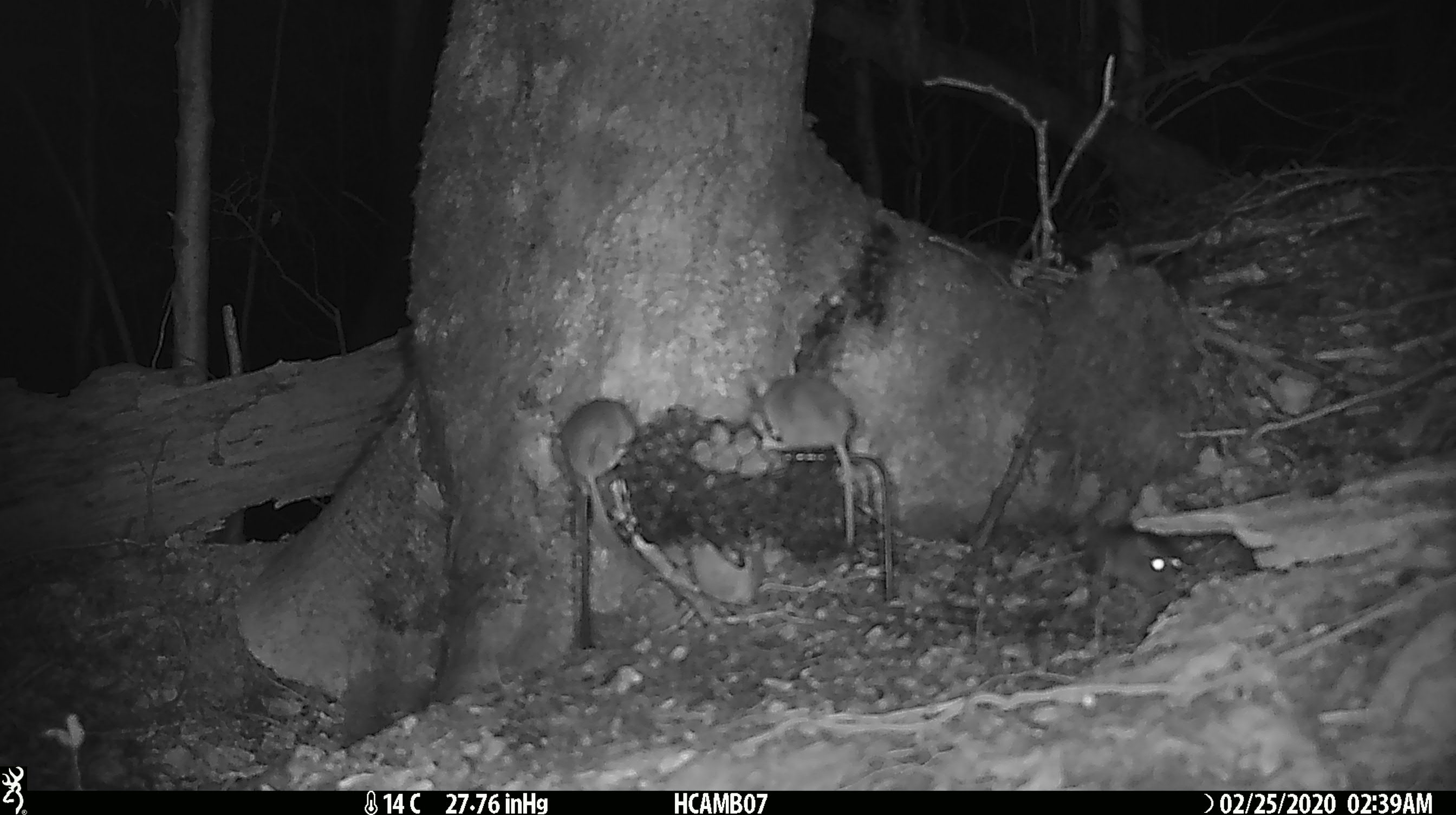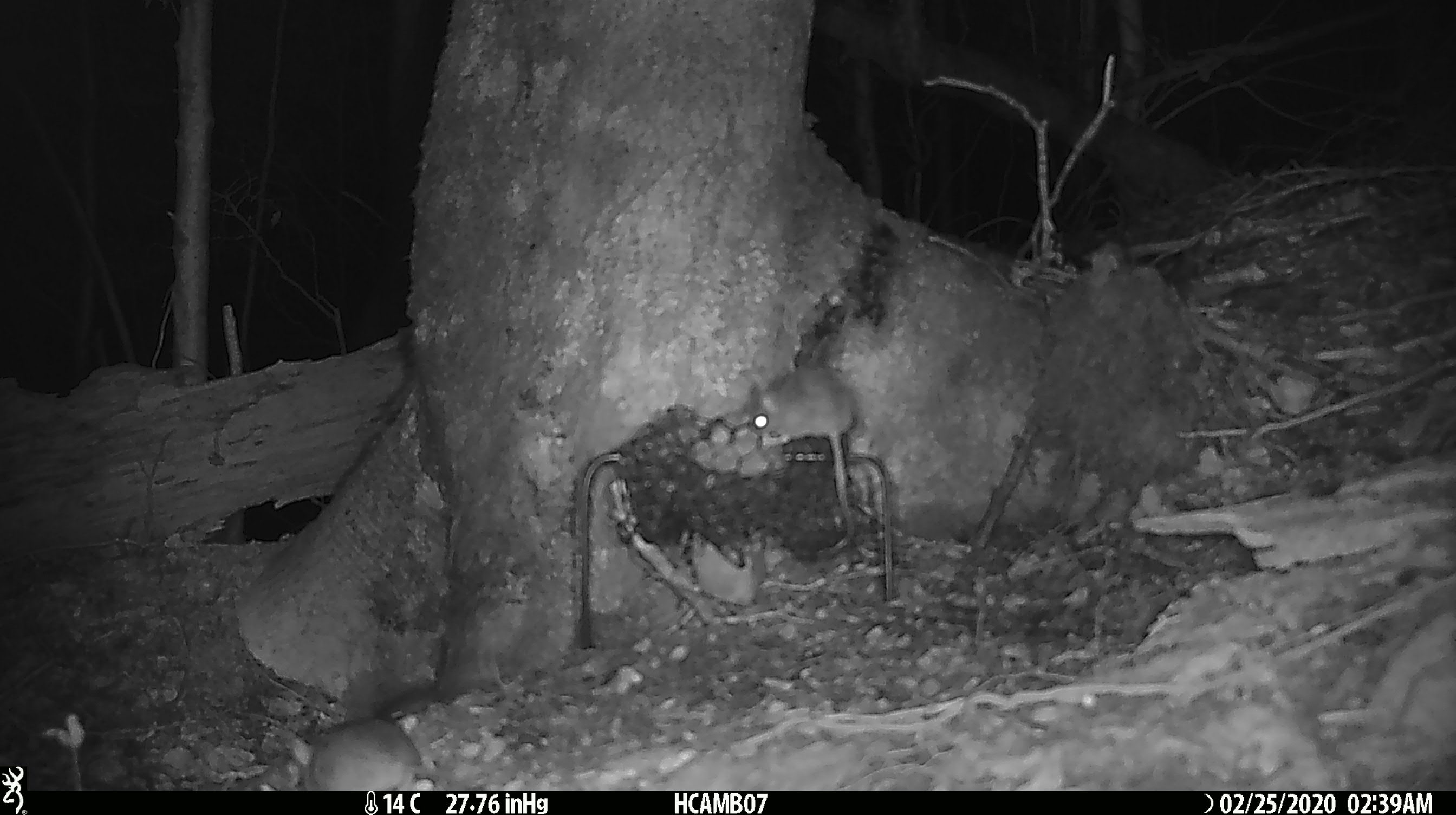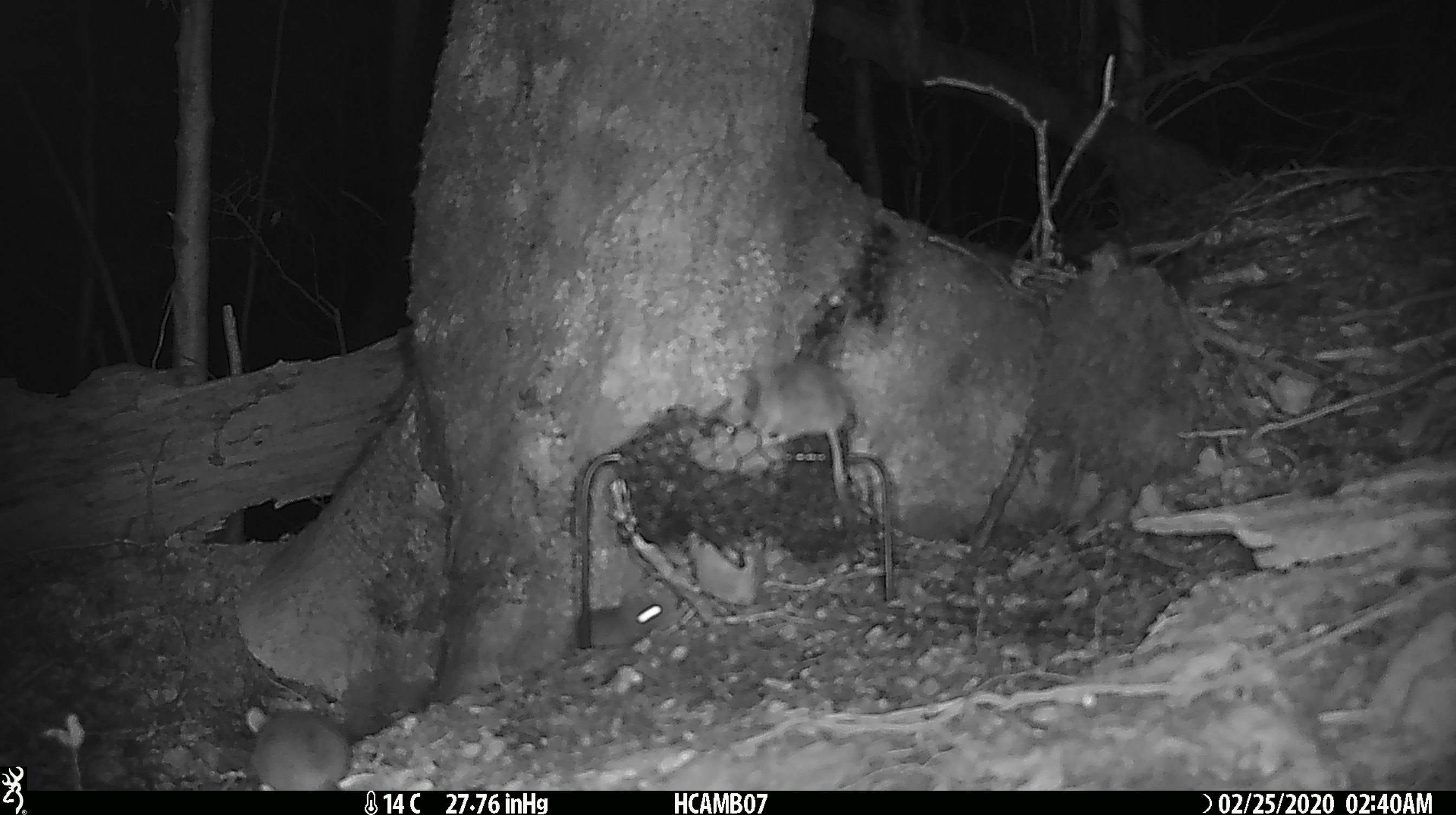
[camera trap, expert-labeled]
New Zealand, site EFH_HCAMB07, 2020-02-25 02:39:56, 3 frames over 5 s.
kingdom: Animalia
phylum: Chordata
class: Mammalia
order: Rodentia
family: Muridae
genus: Mus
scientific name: Mus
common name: mouse